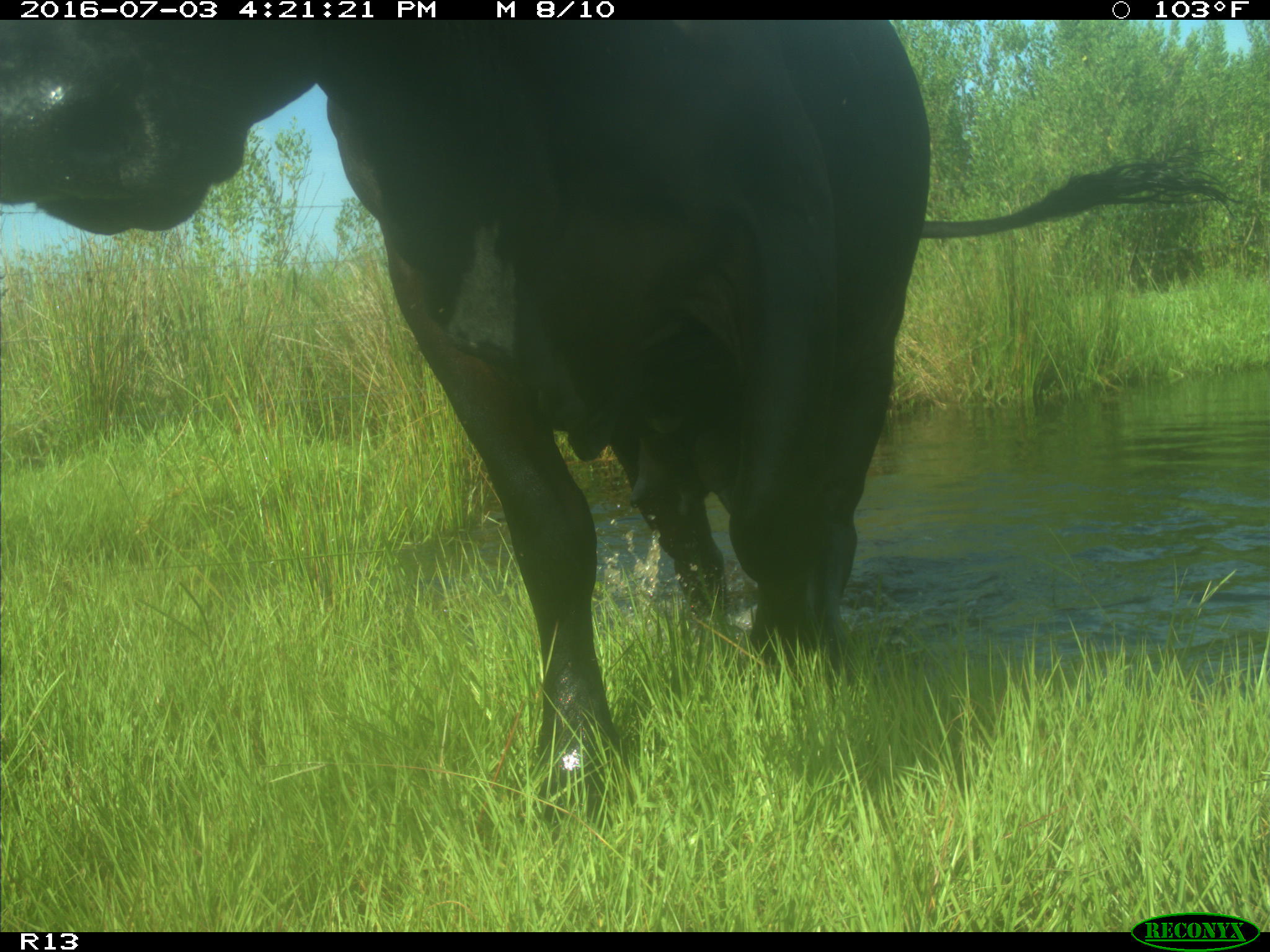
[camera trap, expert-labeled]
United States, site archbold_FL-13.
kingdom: Animalia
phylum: Chordata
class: Mammalia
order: Artiodactyla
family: Bovidae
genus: Bos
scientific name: Bos taurus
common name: domestic cow